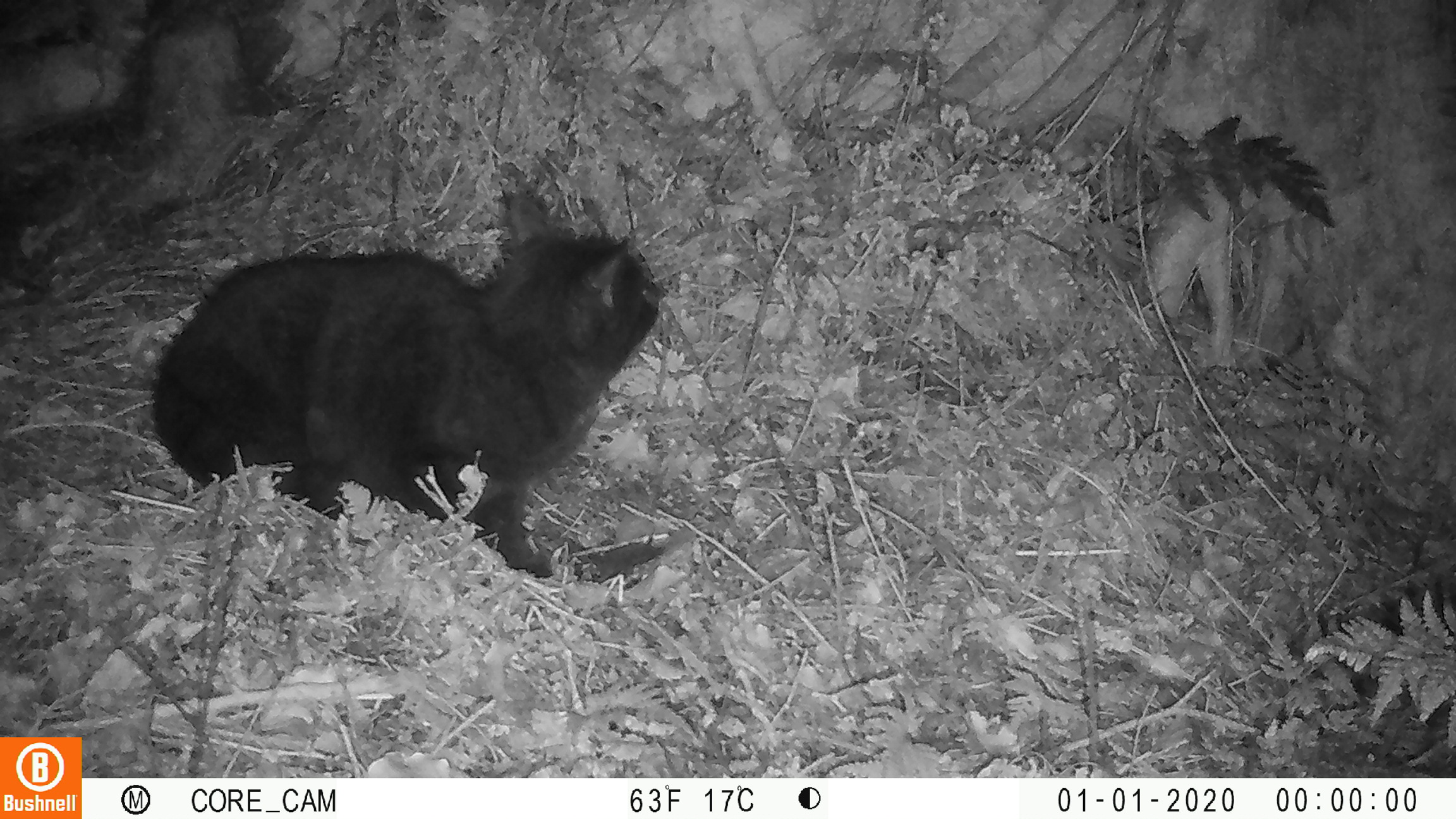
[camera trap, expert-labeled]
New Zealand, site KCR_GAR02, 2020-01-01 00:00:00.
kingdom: Animalia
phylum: Chordata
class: Mammalia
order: Carnivora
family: Felidae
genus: Felis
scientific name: Felis catus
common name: domestic cat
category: cat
Cat (domestic cat) (Felis catus).